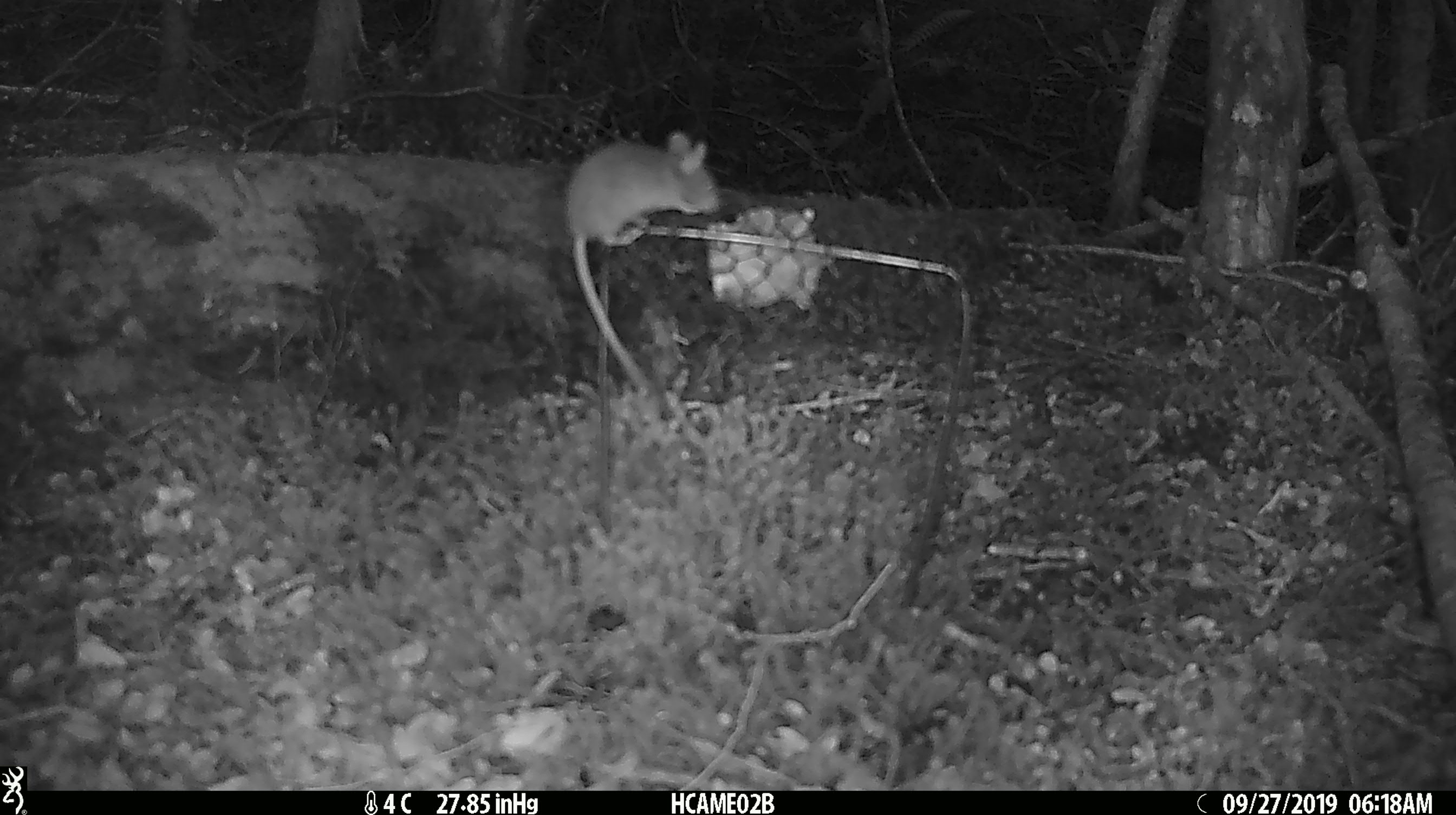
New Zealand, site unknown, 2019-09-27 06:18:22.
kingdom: Animalia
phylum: Chordata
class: Mammalia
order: Rodentia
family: Muridae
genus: Mus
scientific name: Mus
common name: mouse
Mouse (Mus).